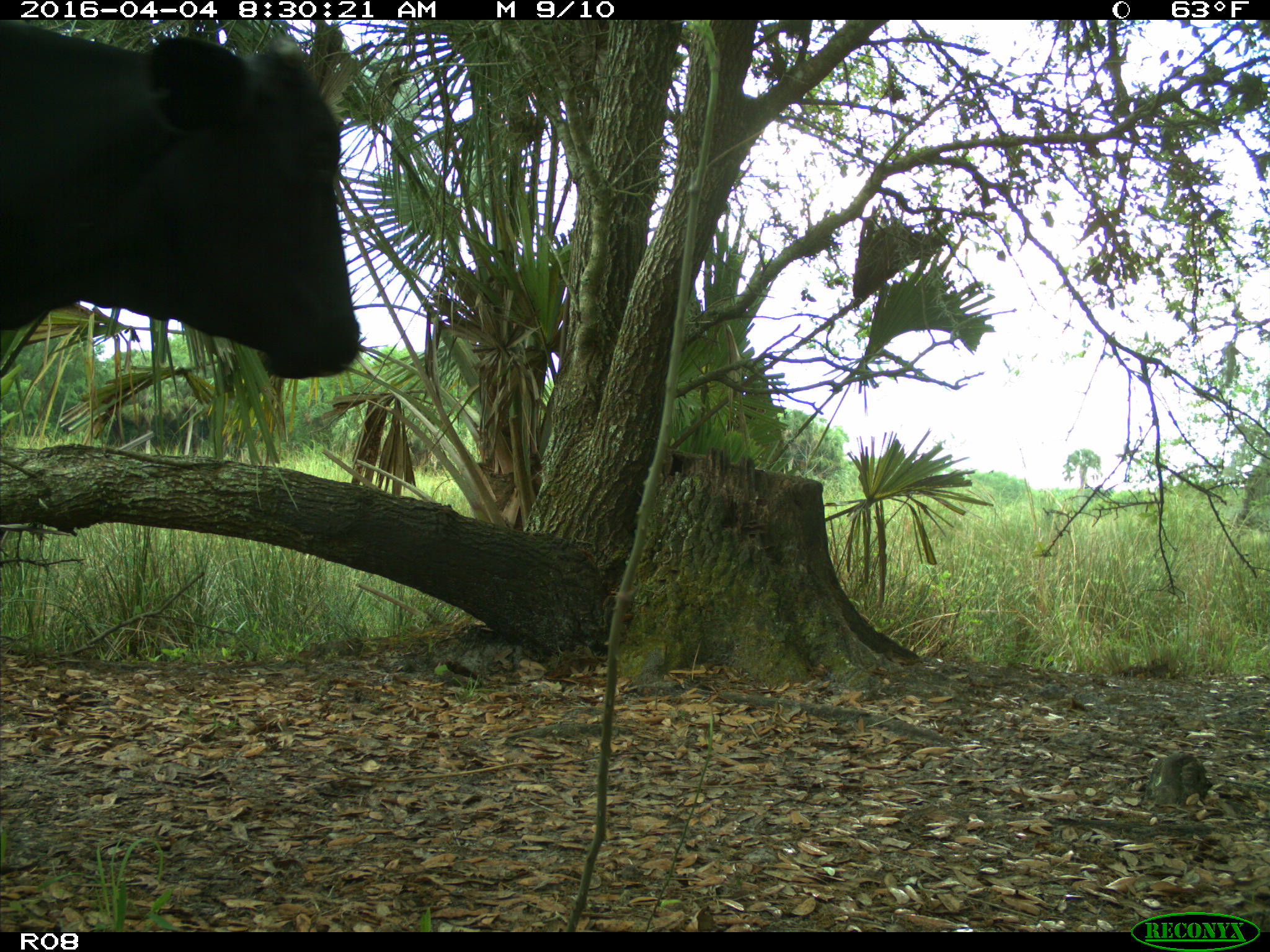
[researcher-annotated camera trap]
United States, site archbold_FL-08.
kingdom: Animalia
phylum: Chordata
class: Mammalia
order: Artiodactyla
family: Bovidae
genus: Bos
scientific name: Bos taurus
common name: domestic cow